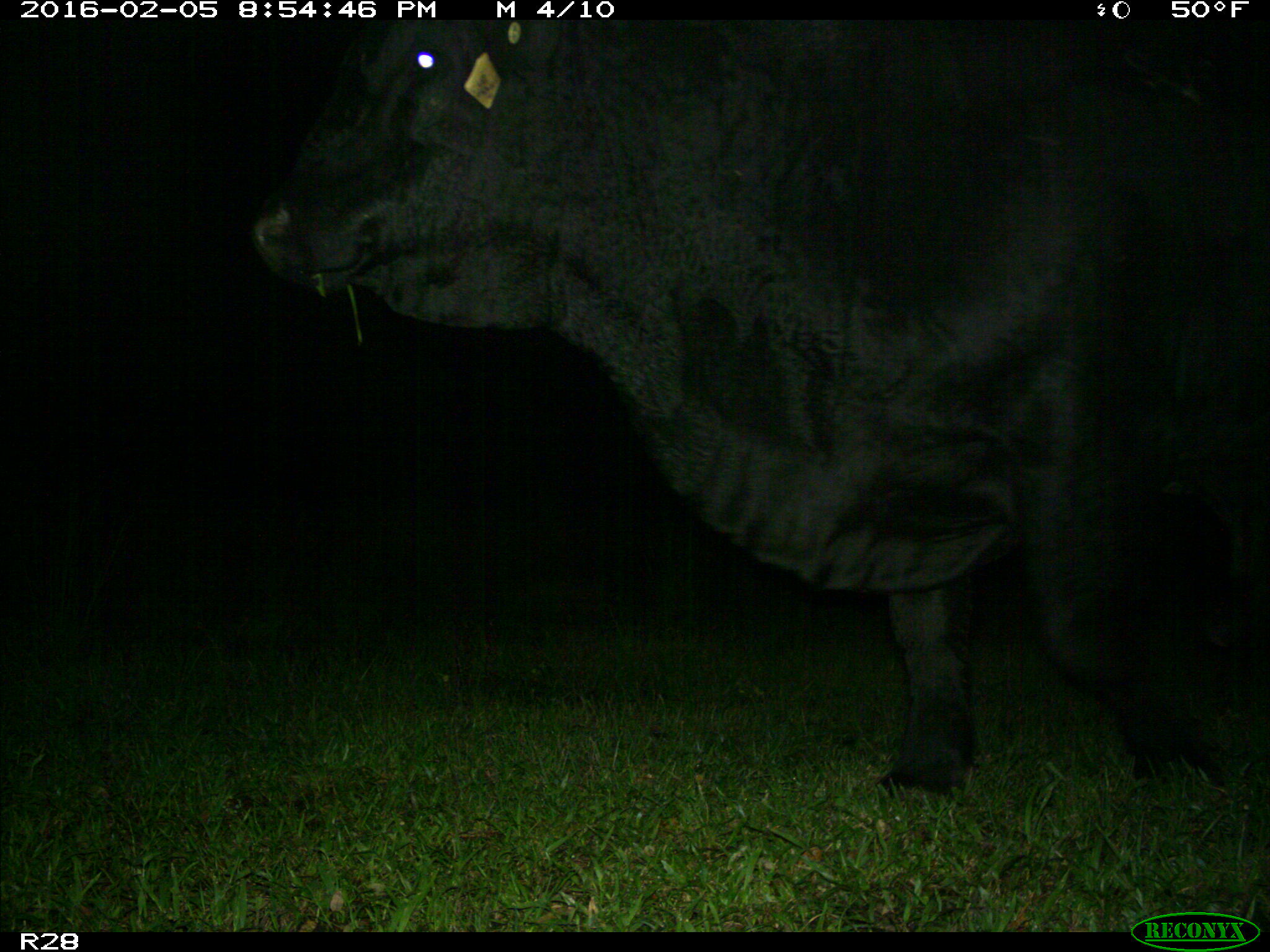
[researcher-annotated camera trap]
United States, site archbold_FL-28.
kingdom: Animalia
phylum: Chordata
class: Mammalia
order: Artiodactyla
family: Bovidae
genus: Bos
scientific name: Bos taurus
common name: domestic cow